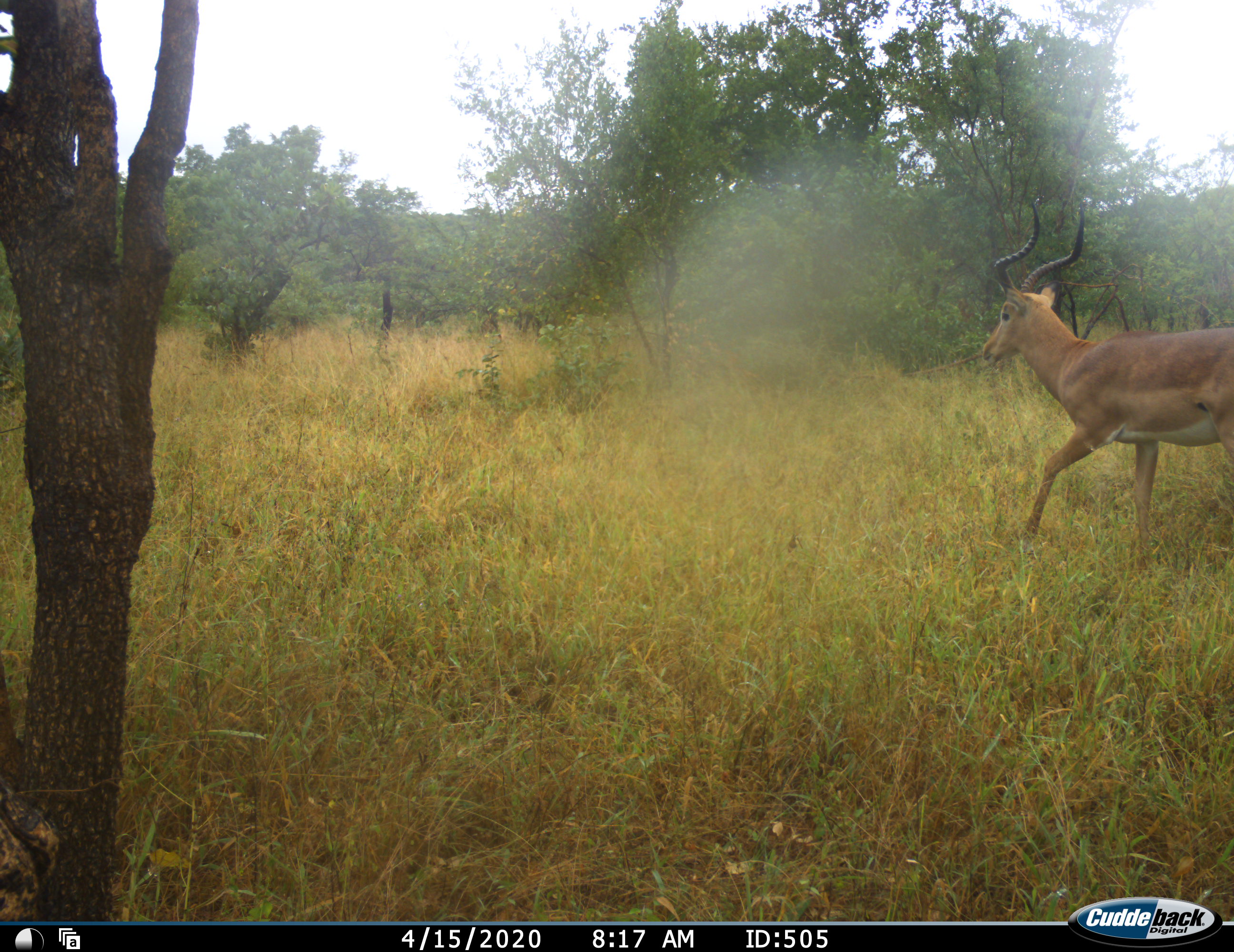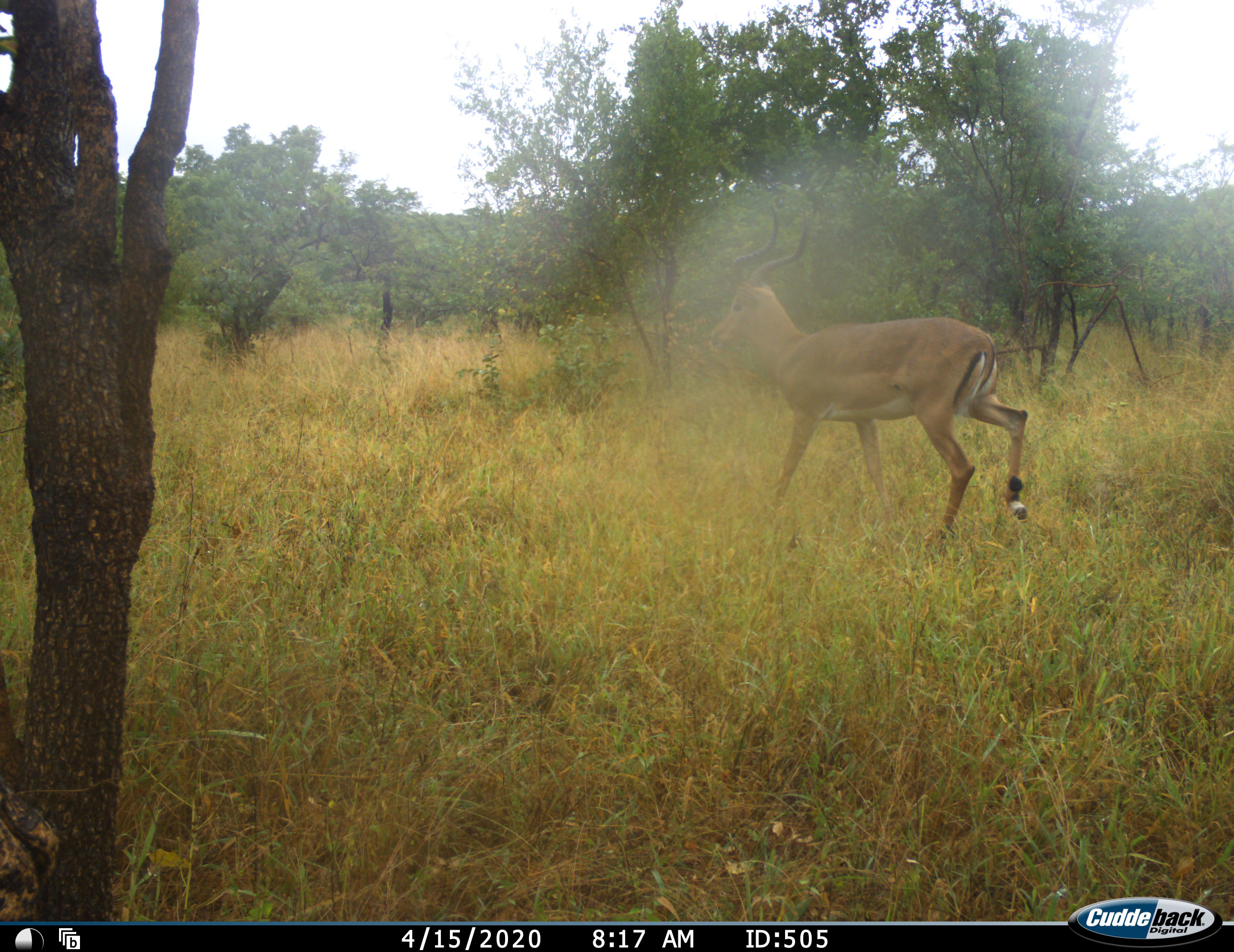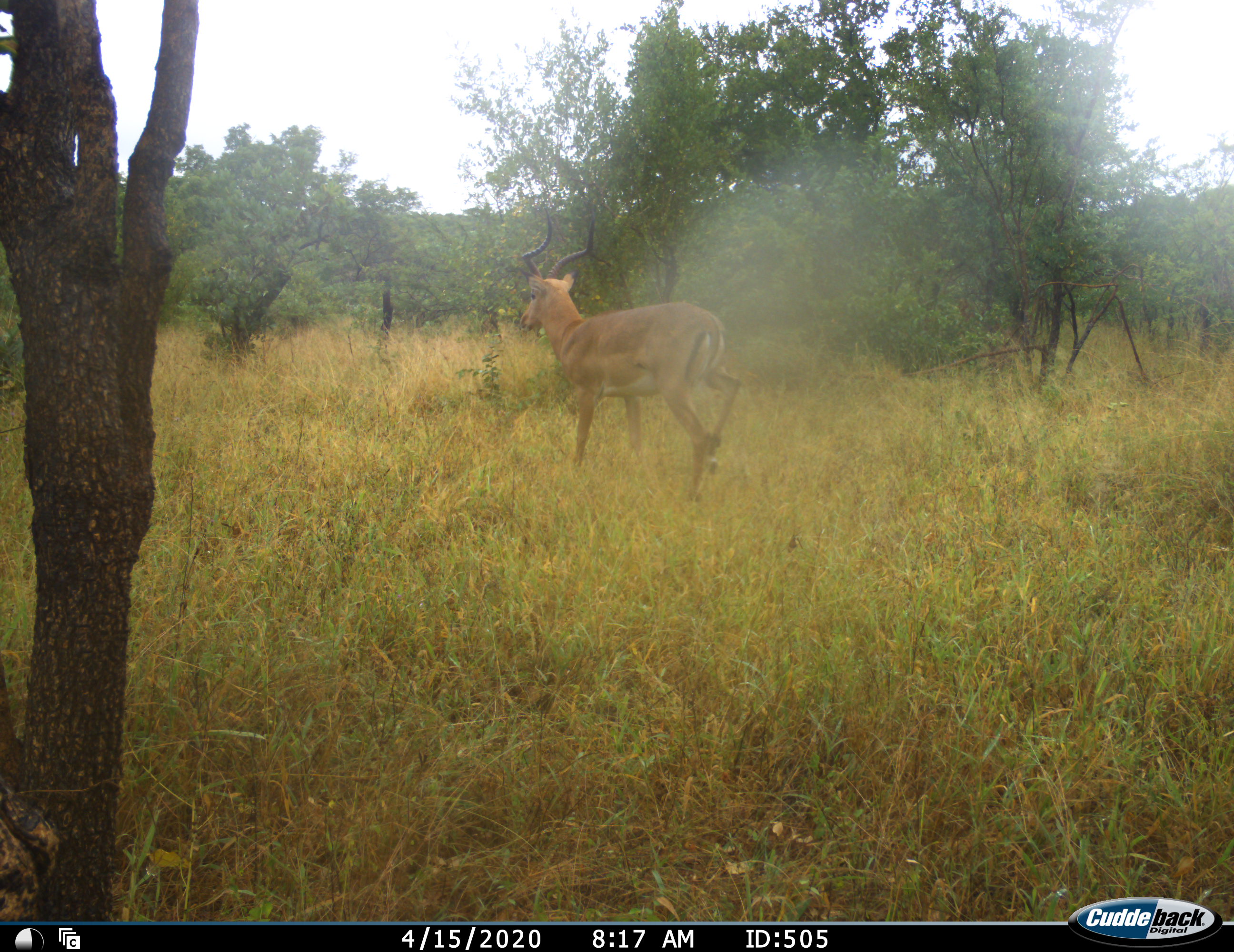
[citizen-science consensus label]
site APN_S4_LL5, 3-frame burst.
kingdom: Animalia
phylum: Chordata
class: Mammalia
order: Artiodactyla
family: Bovidae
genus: Aepyceros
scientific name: Aepyceros melampus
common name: impala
Impala (Aepyceros melampus), count 1. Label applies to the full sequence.